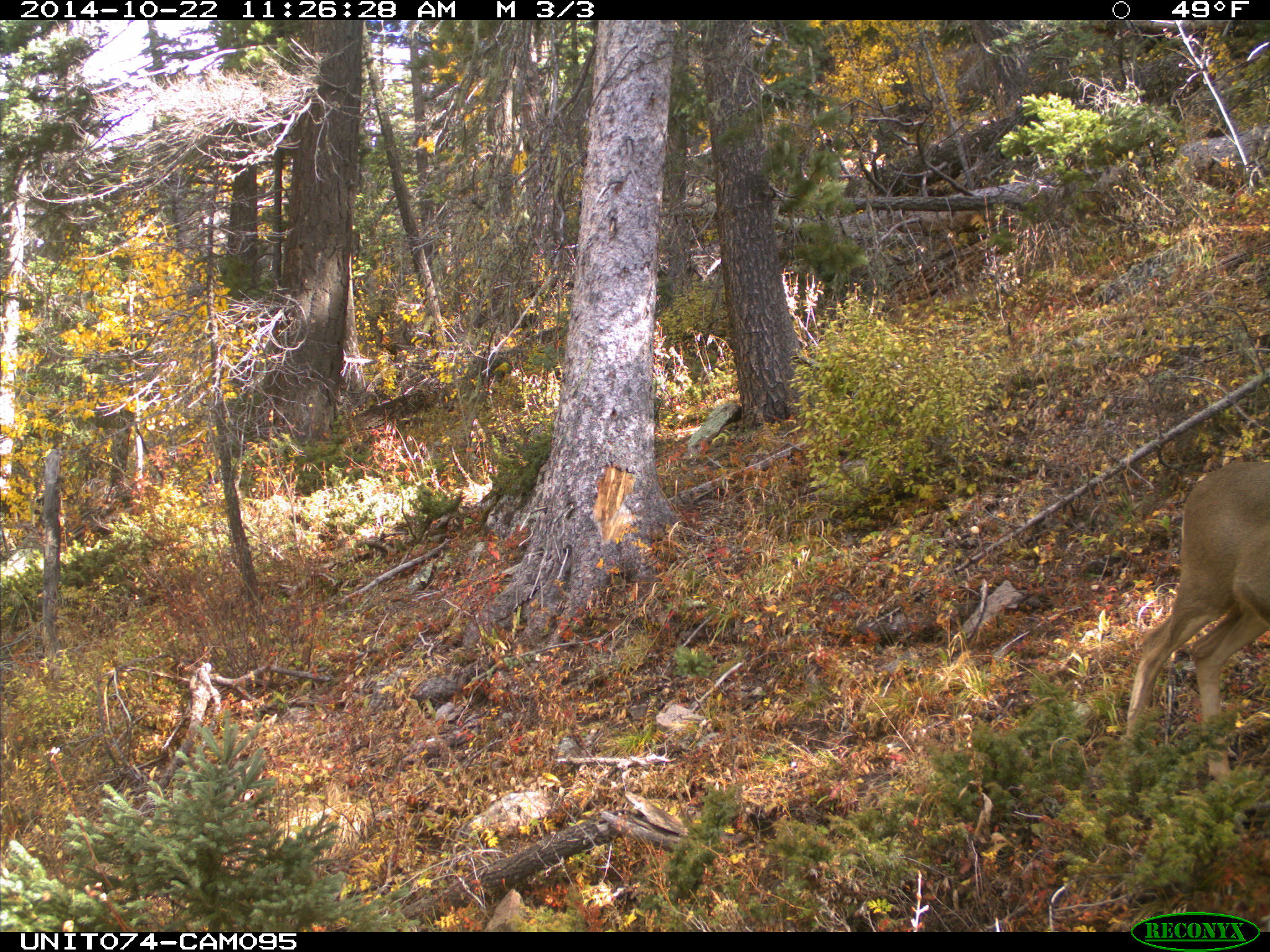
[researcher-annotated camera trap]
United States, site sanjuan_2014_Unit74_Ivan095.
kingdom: Animalia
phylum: Chordata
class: Mammalia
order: Artiodactyla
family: Cervidae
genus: Odocoileus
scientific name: Odocoileus hemionus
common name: mule deer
Odocoileus hemionus (mule deer).